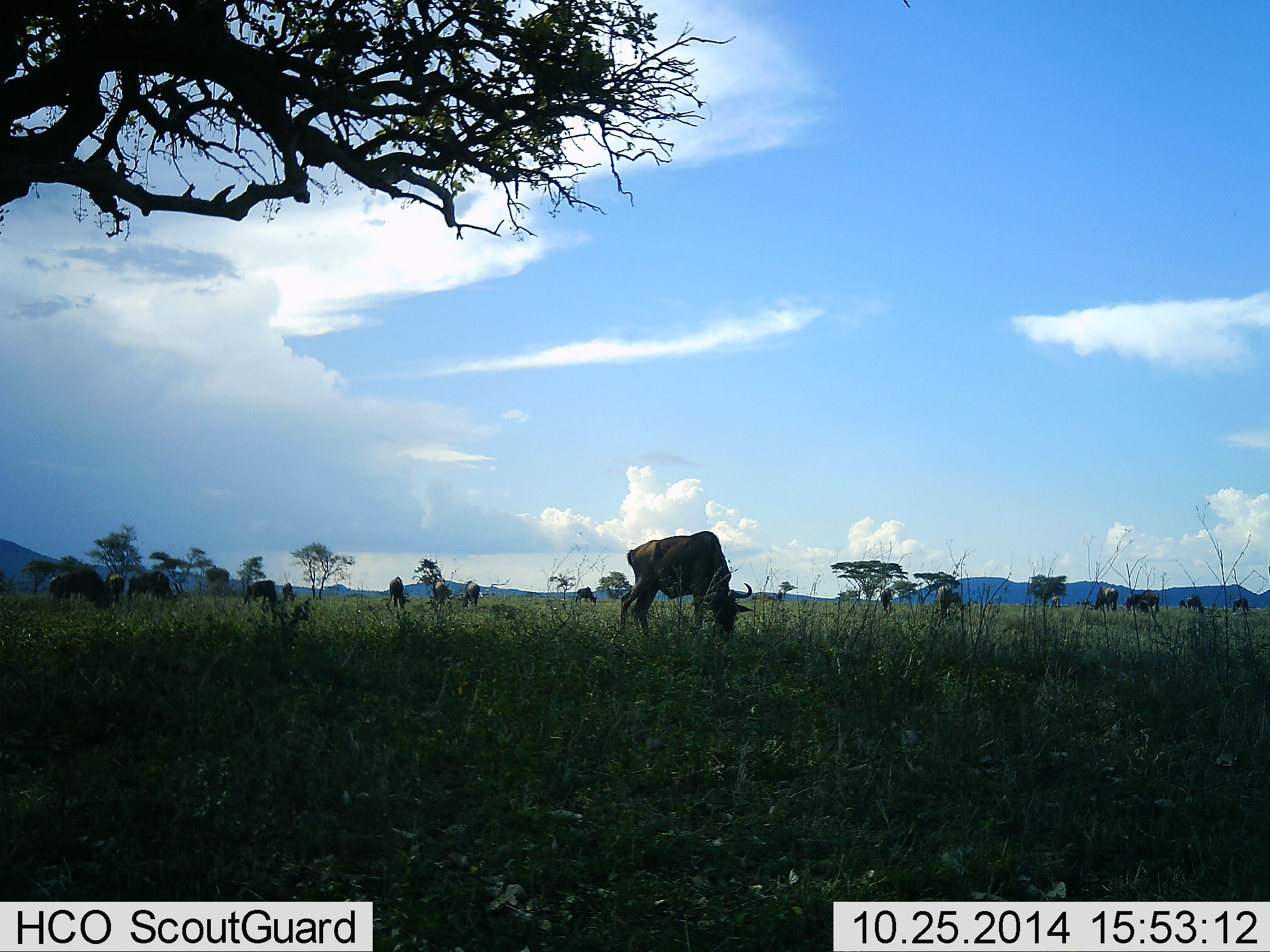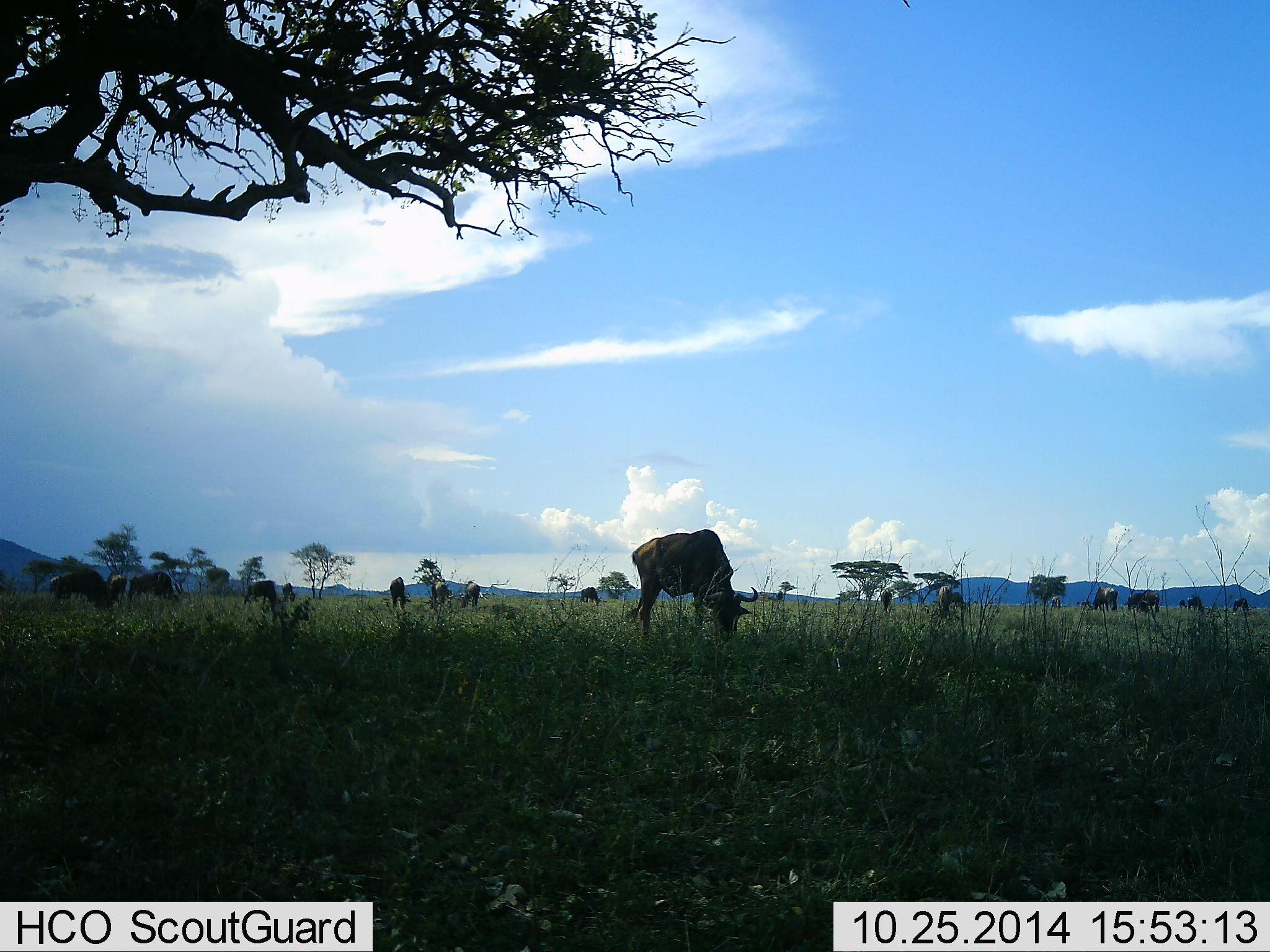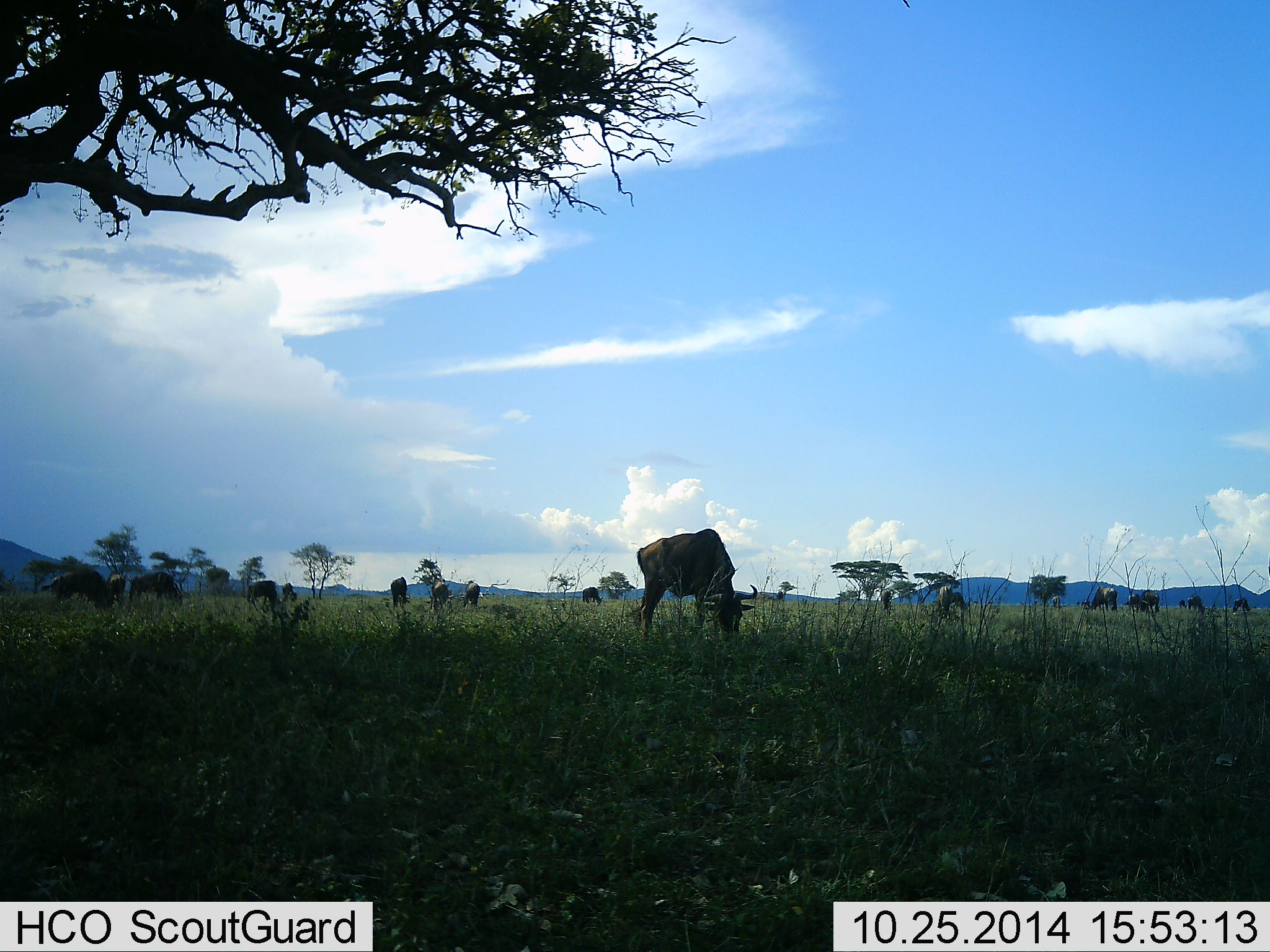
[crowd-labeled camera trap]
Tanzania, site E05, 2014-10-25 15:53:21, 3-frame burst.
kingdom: Animalia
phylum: Chordata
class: Mammalia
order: Artiodactyla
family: Bovidae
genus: Connochaetes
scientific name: Connochaetes taurinus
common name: blue wildebeest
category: wildebeest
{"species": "wildebeest (blue wildebeest) (Connochaetes taurinus)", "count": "11-50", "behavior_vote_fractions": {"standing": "20%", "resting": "0%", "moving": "20%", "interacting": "0%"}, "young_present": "0%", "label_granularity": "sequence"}